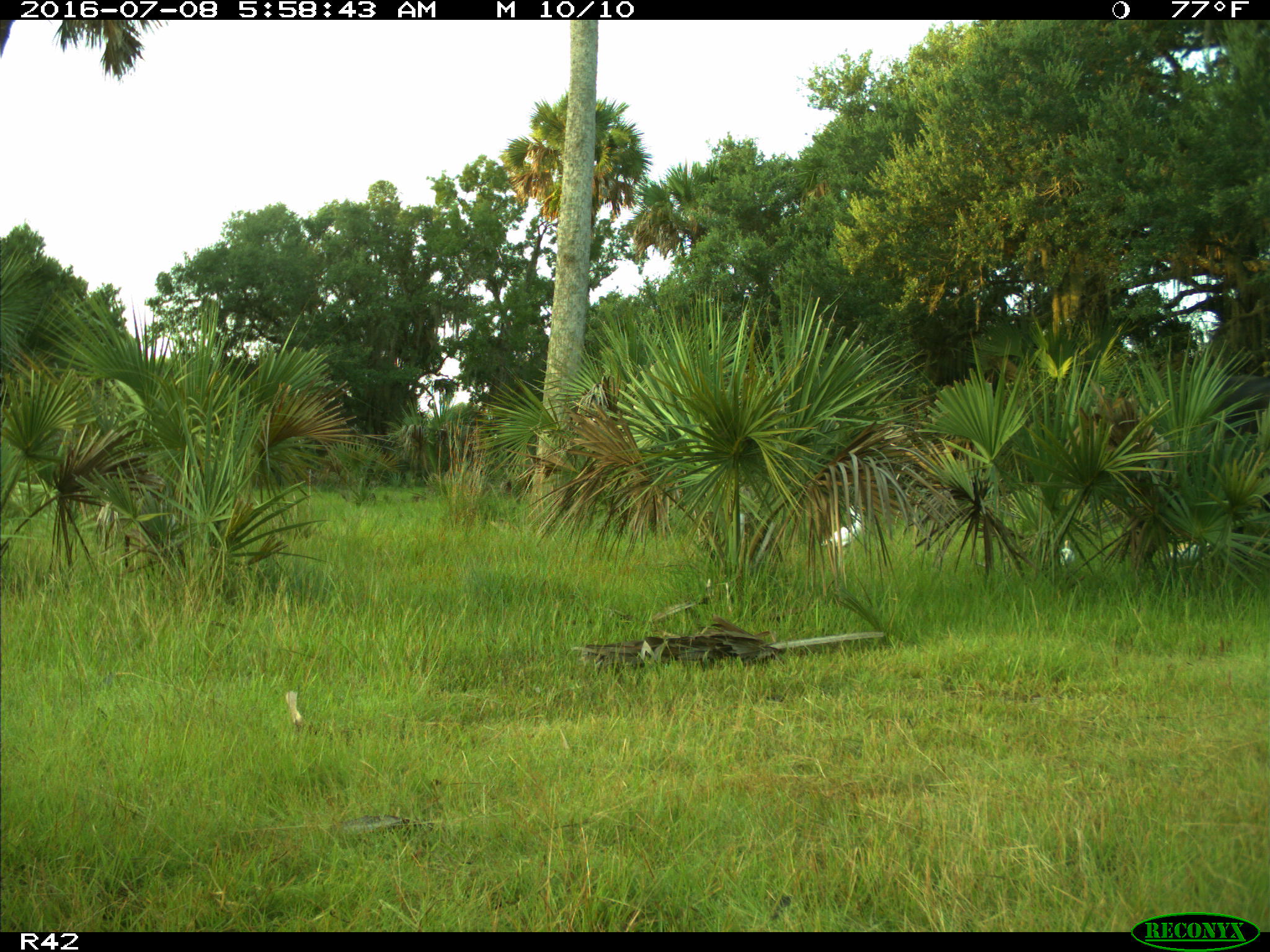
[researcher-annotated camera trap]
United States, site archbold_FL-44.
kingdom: Animalia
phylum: Chordata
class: Mammalia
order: Artiodactyla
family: Bovidae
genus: Bos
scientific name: Bos taurus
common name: domestic cow